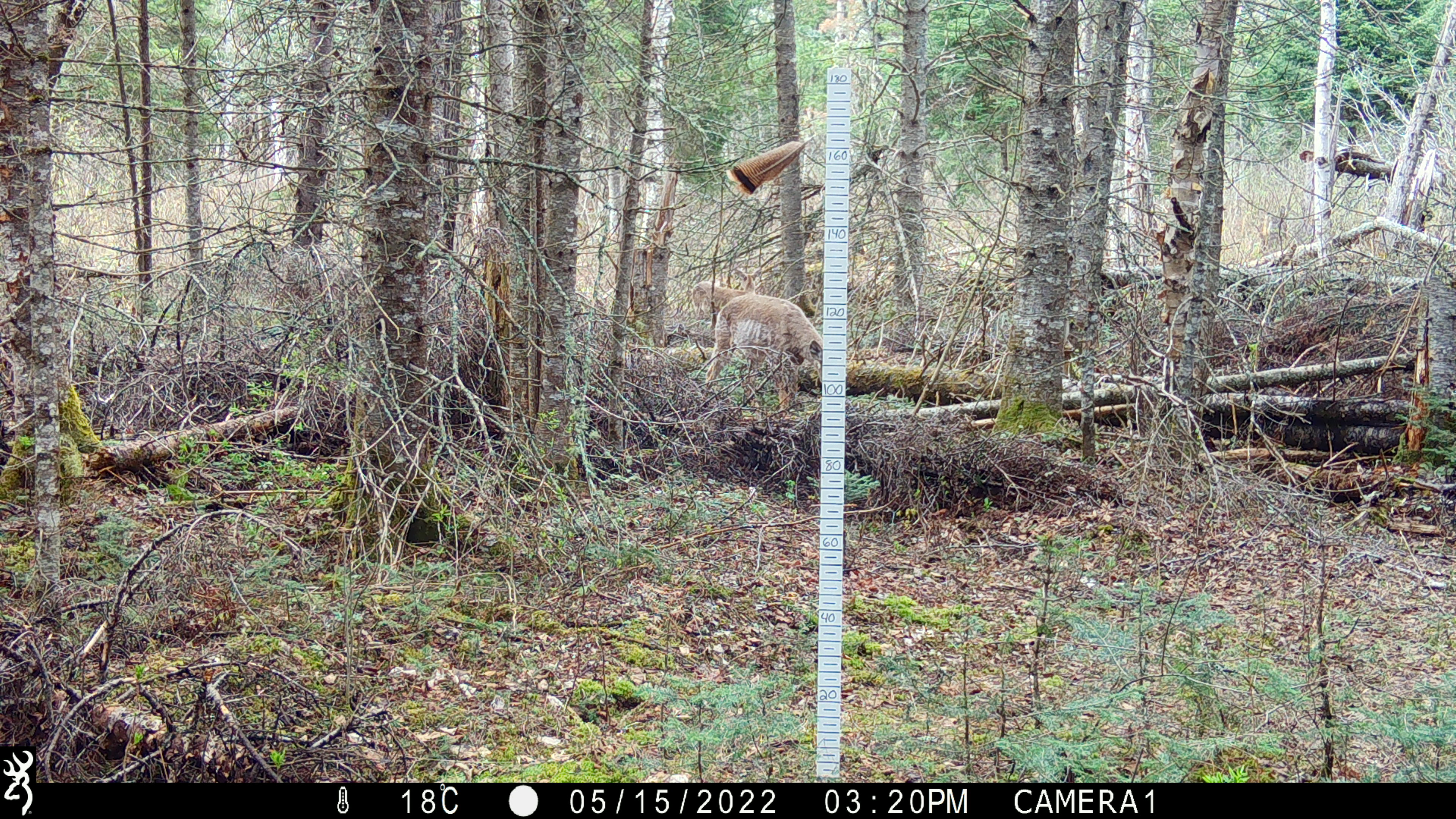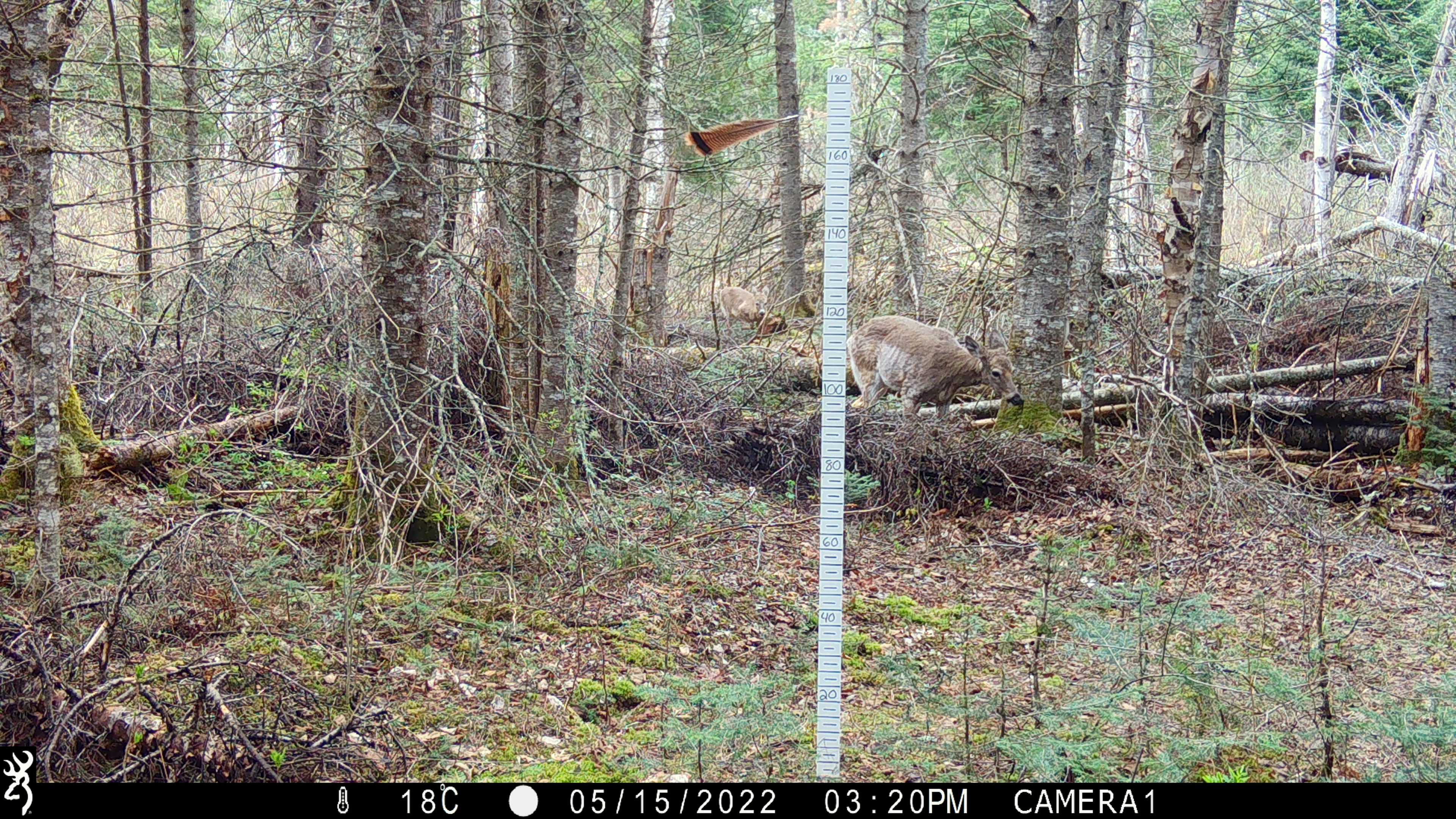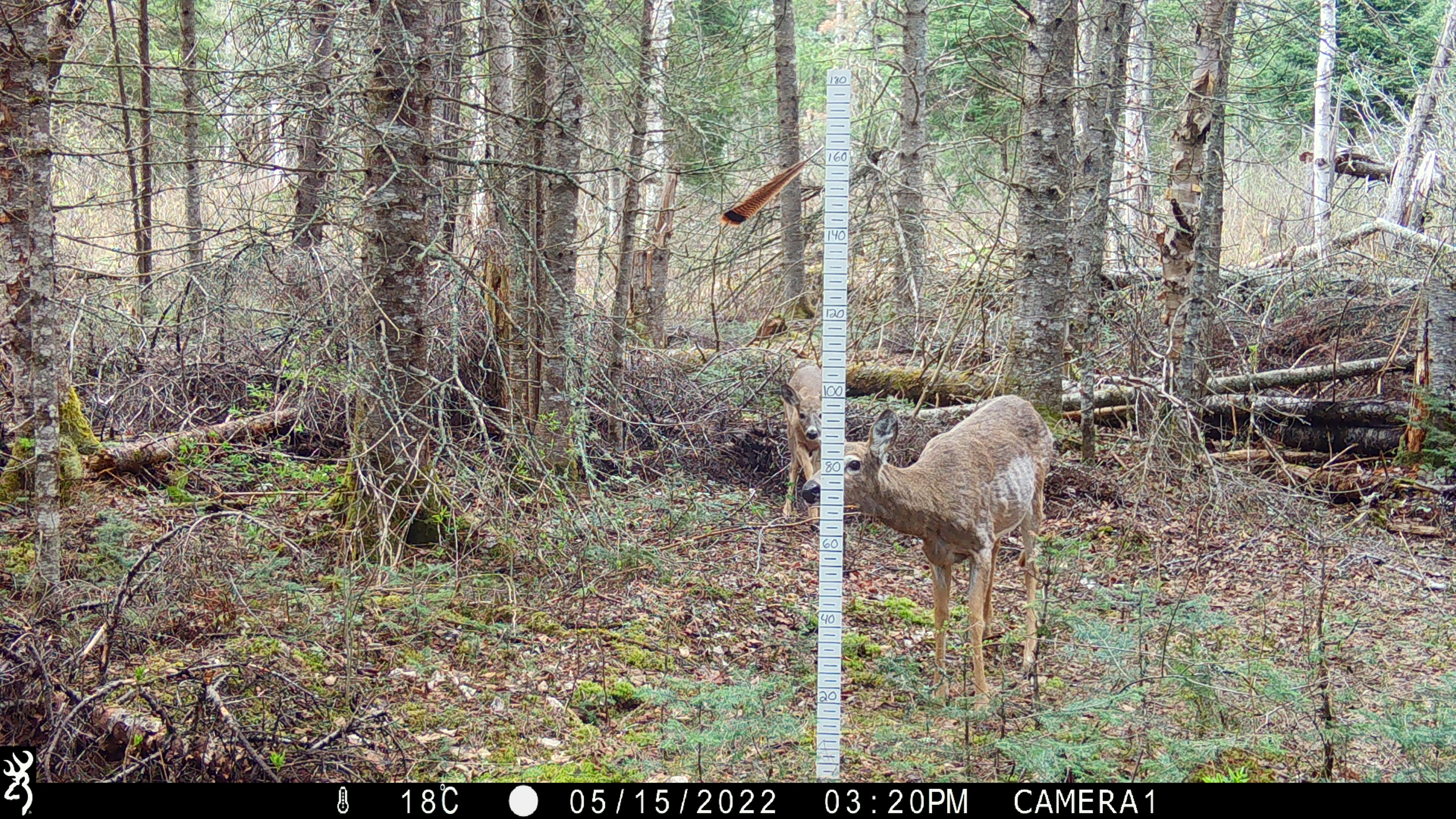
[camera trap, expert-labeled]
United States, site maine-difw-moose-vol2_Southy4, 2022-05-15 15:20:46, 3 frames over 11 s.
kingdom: Animalia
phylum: Chordata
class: Mammalia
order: Artiodactyla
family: Cervidae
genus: Odocoileus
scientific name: Odocoileus virginianus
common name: white-tailed deer